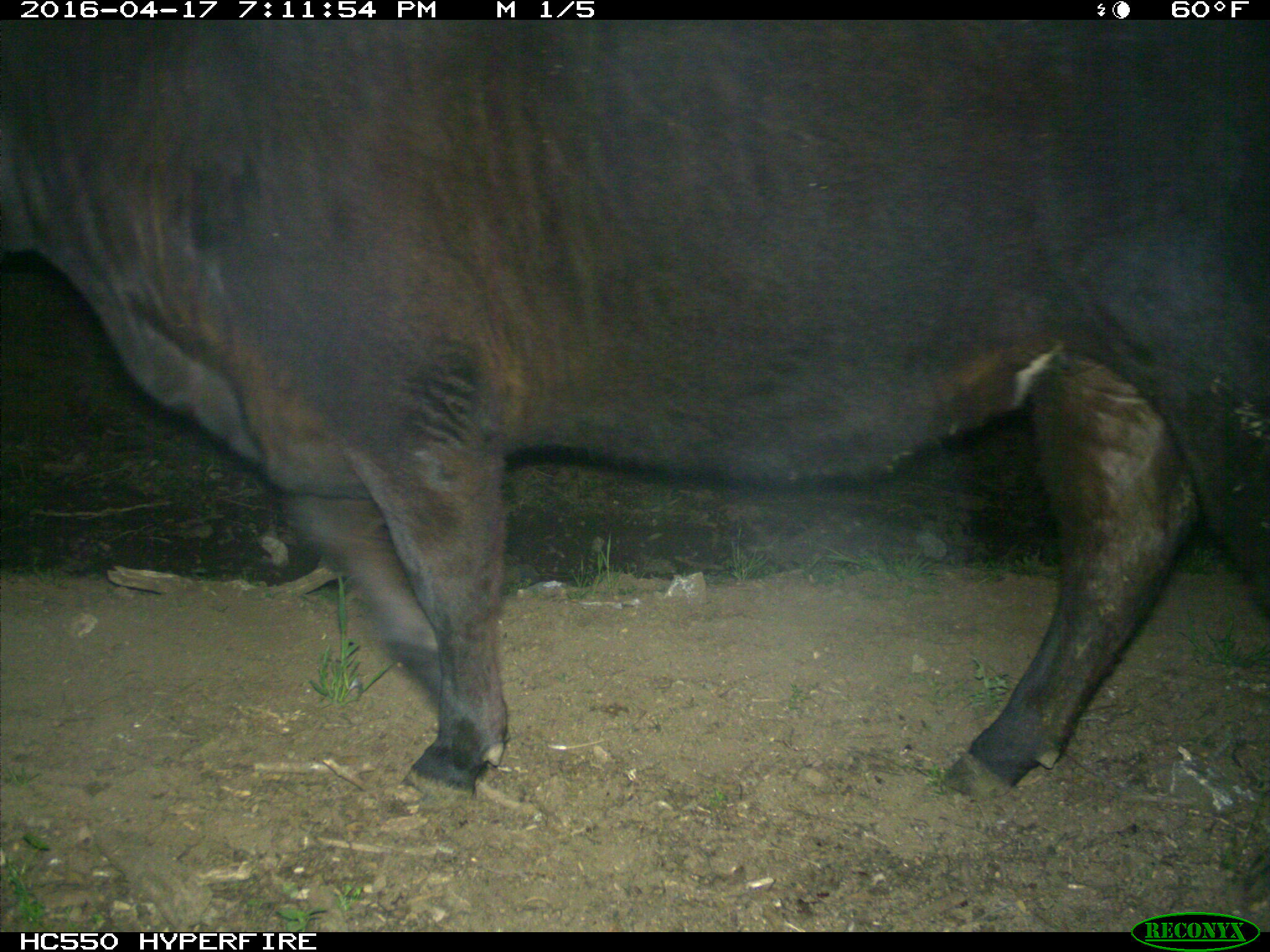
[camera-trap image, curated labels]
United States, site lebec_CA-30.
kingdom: Animalia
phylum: Chordata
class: Mammalia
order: Artiodactyla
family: Bovidae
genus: Bos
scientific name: Bos taurus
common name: domestic cow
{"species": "Bos taurus (domestic cow)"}